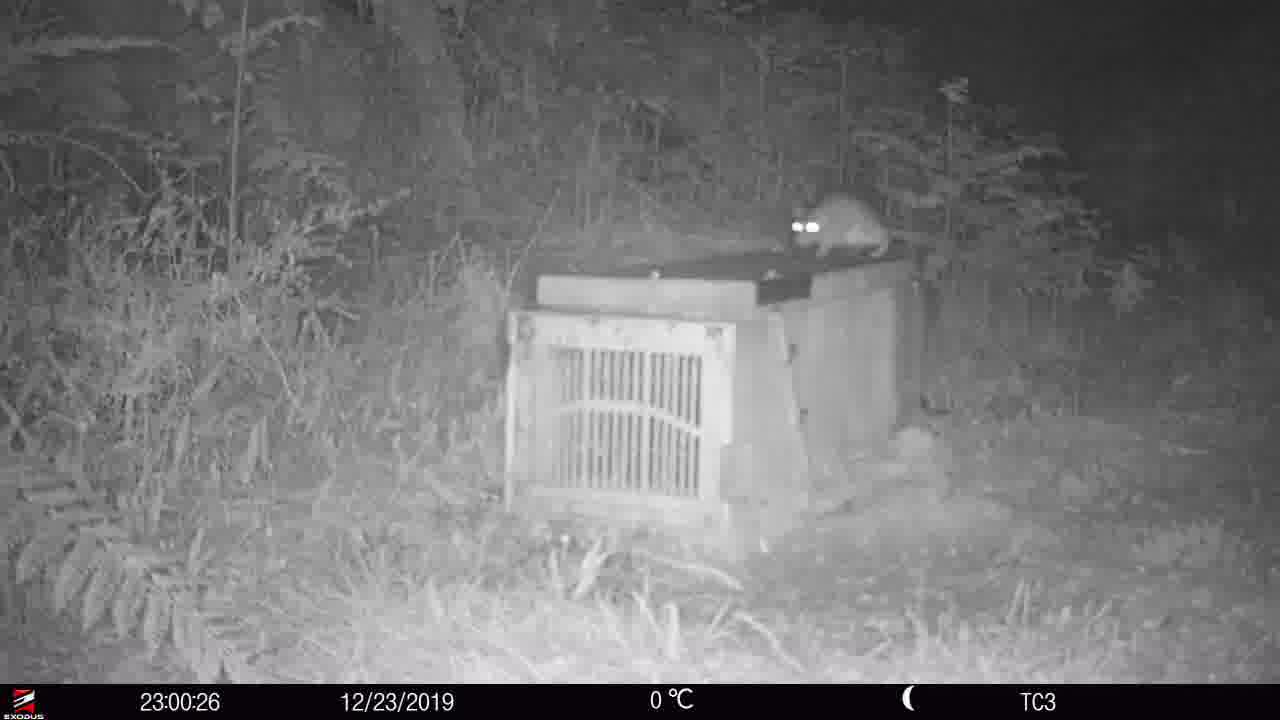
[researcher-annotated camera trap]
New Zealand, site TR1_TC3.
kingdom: Animalia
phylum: Chordata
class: Mammalia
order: Rodentia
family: Muridae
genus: Rattus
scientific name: Rattus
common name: rat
Rat (Rattus).